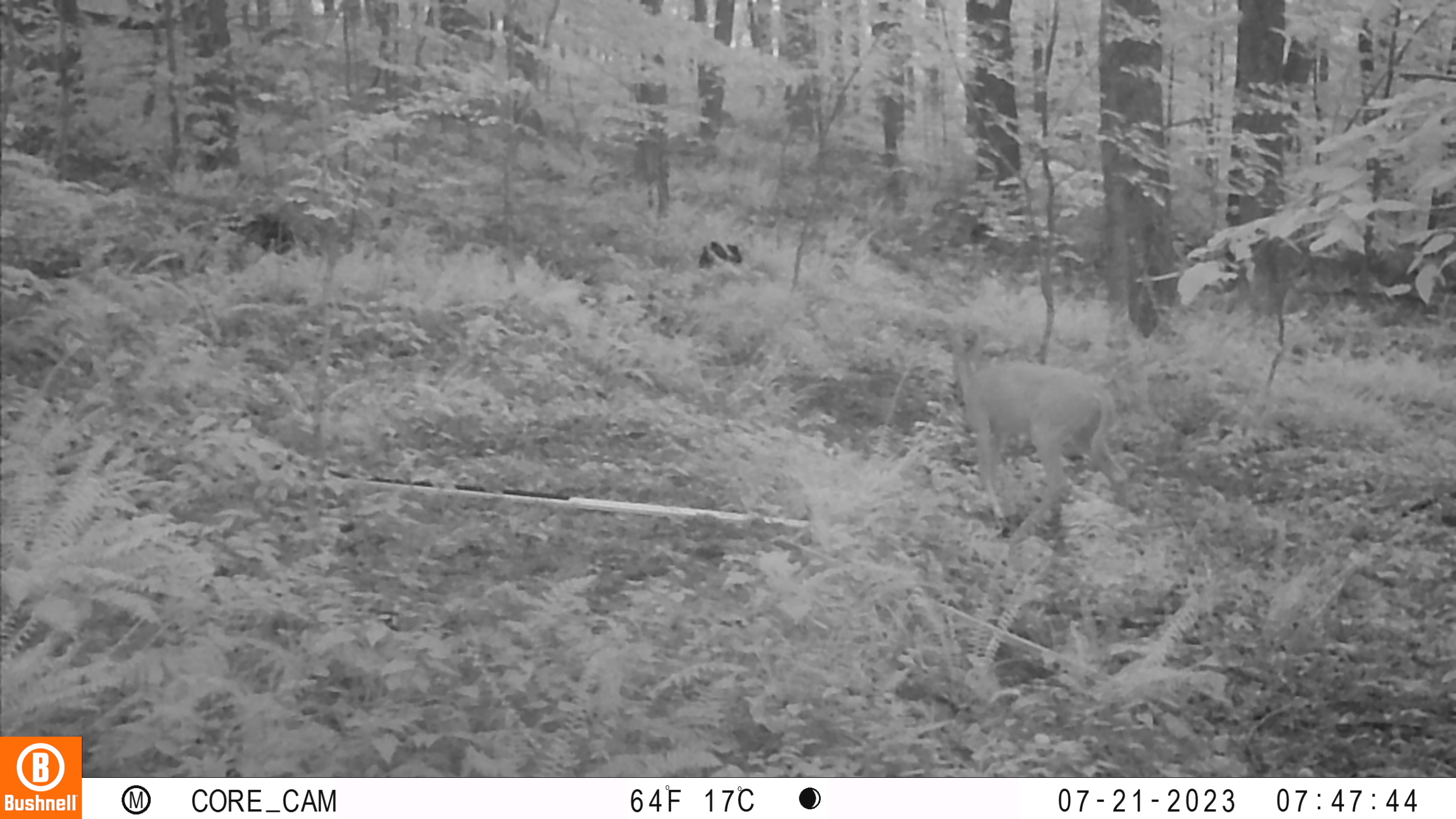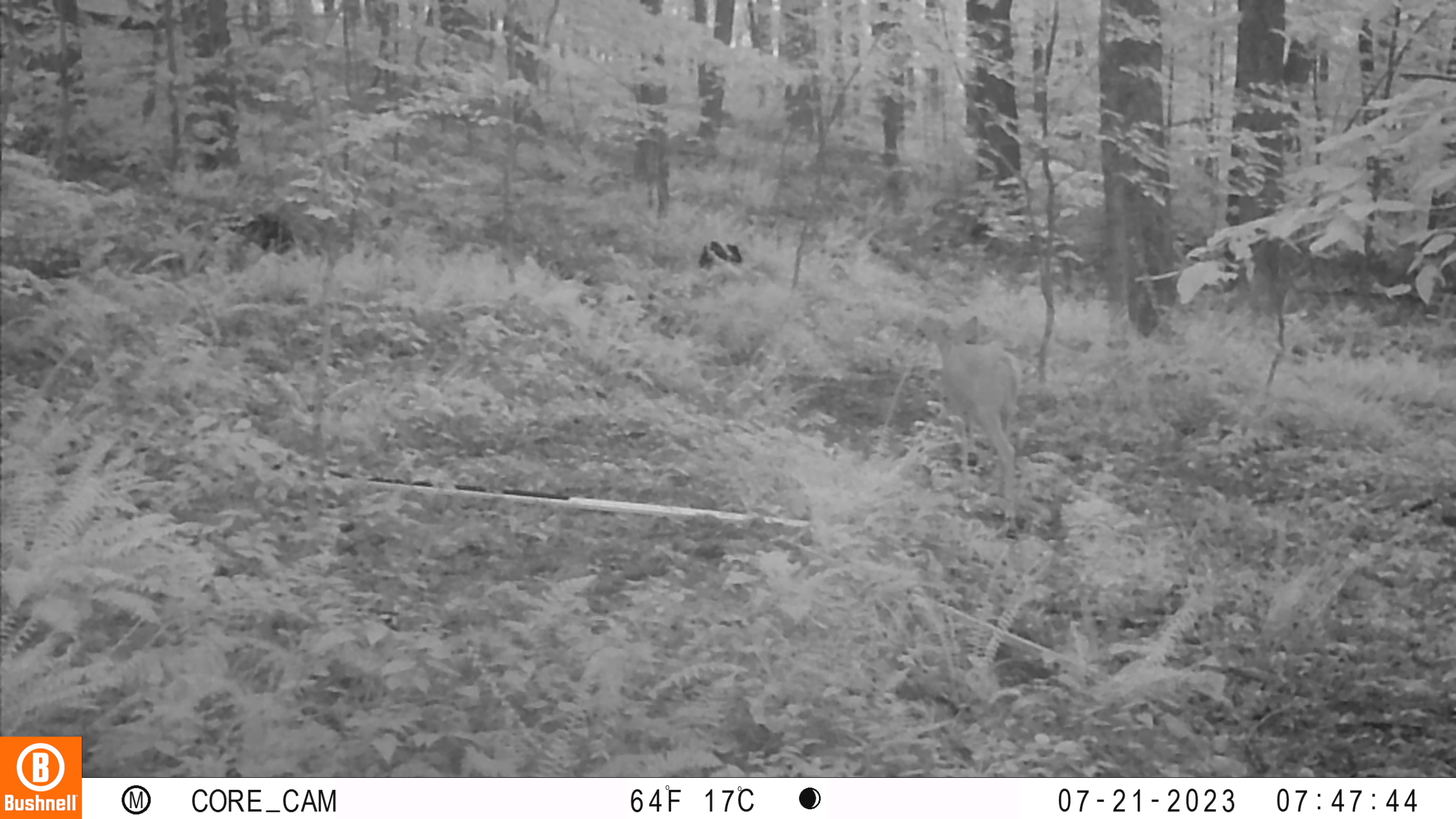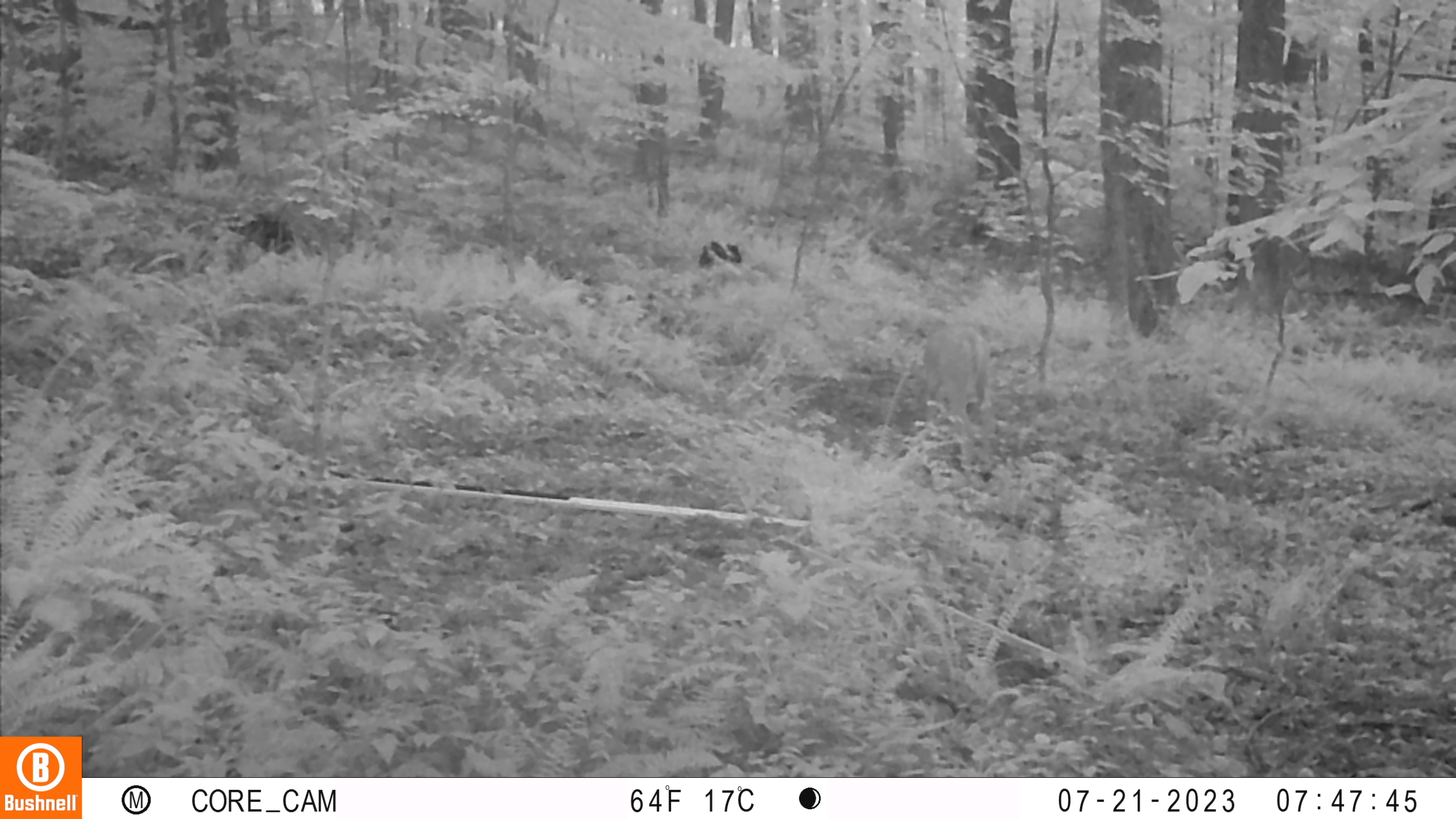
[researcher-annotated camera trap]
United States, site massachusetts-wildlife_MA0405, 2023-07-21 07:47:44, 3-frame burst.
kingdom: Animalia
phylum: Chordata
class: Mammalia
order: Artiodactyla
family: Cervidae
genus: Odocoileus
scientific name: Odocoileus virginianus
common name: white-tailed deer